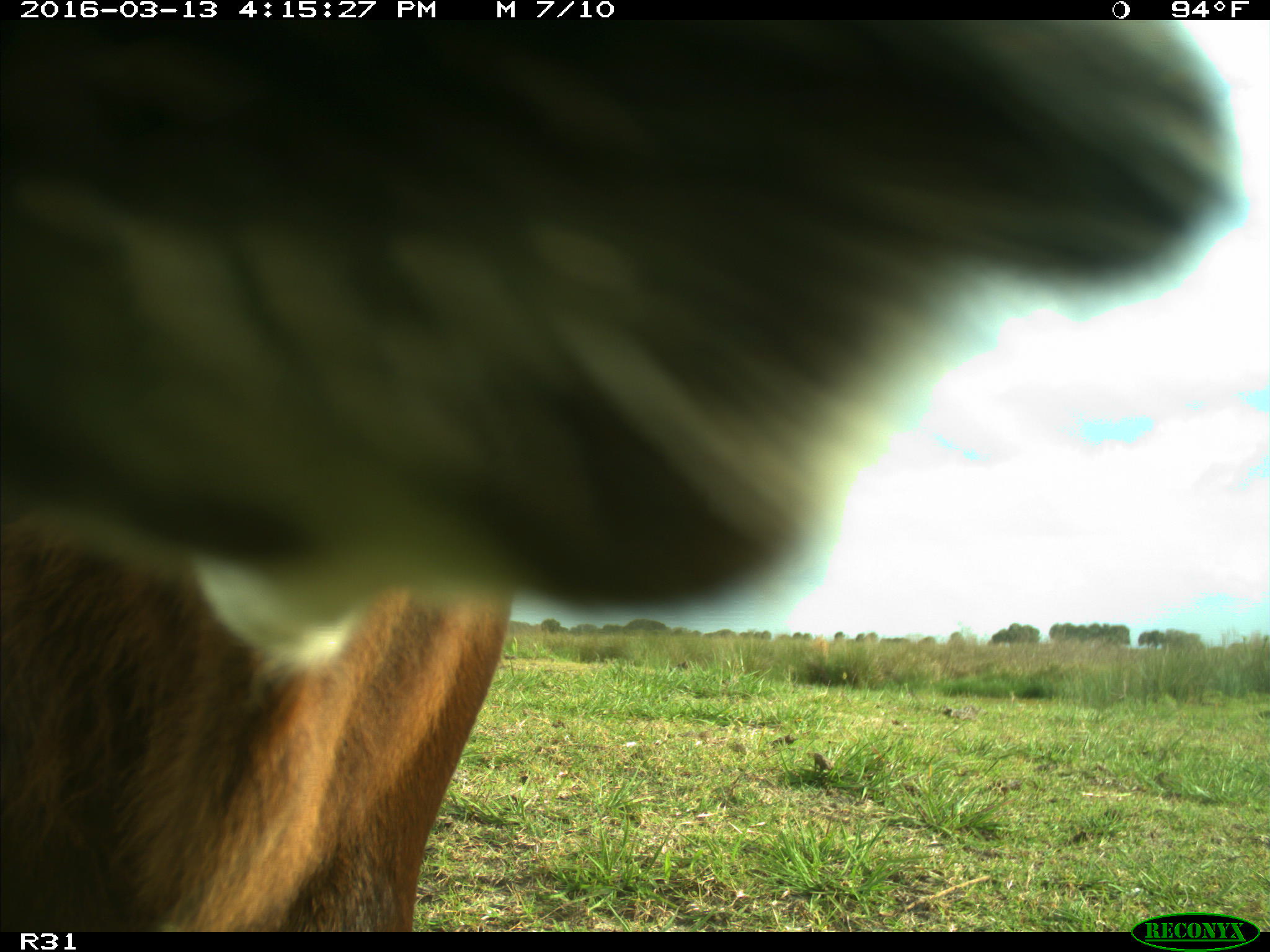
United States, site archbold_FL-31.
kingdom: Animalia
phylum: Chordata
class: Mammalia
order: Artiodactyla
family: Bovidae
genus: Bos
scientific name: Bos taurus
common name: domestic cow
Bos taurus (domestic cow).